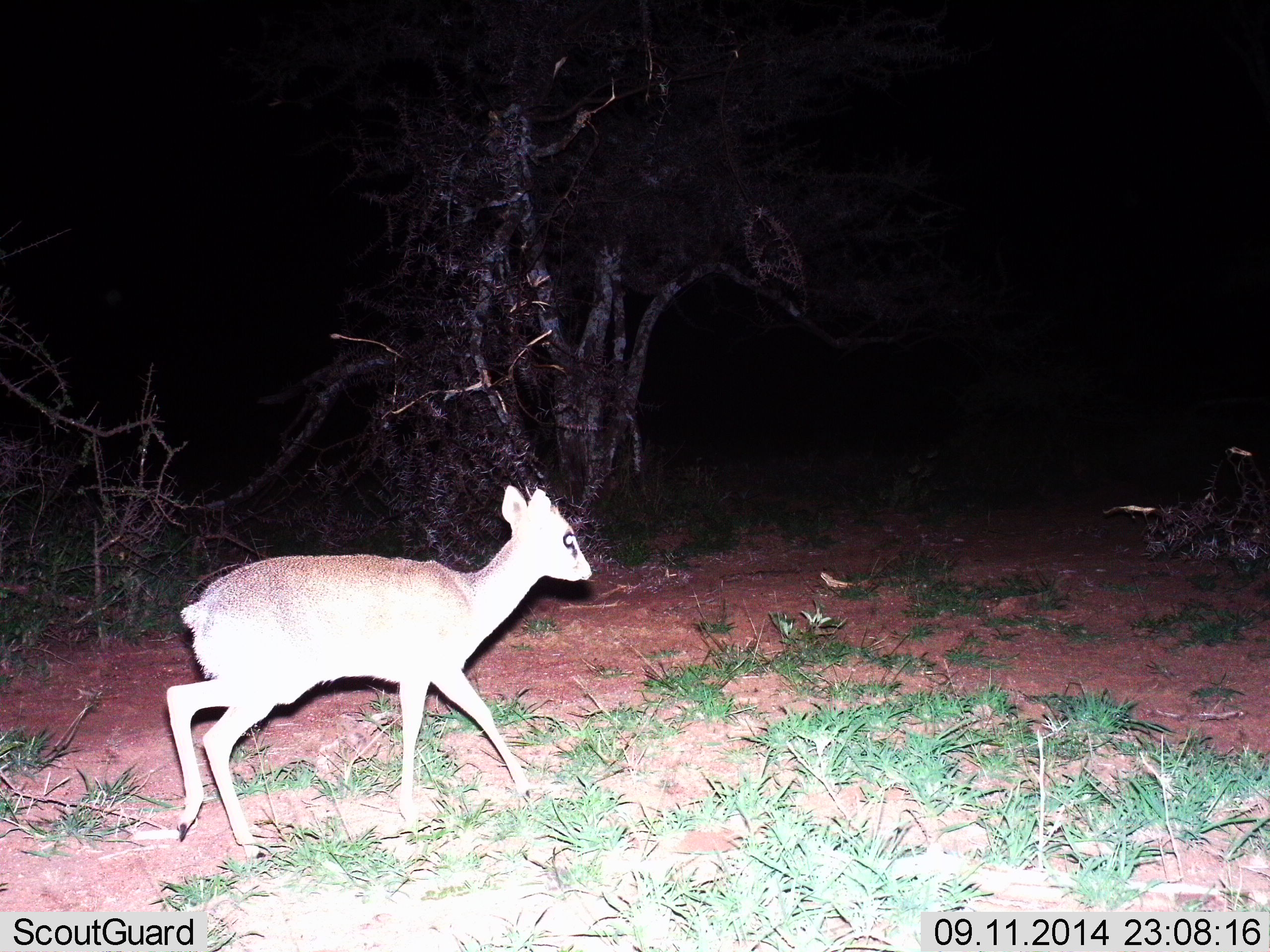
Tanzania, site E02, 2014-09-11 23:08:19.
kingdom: Animalia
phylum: Chordata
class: Mammalia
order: Artiodactyla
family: Bovidae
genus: Madoqua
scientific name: Madoqua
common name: dikdik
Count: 1.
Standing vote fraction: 0%.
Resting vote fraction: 0%.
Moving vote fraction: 100%.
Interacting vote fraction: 0%.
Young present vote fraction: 0%.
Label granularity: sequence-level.